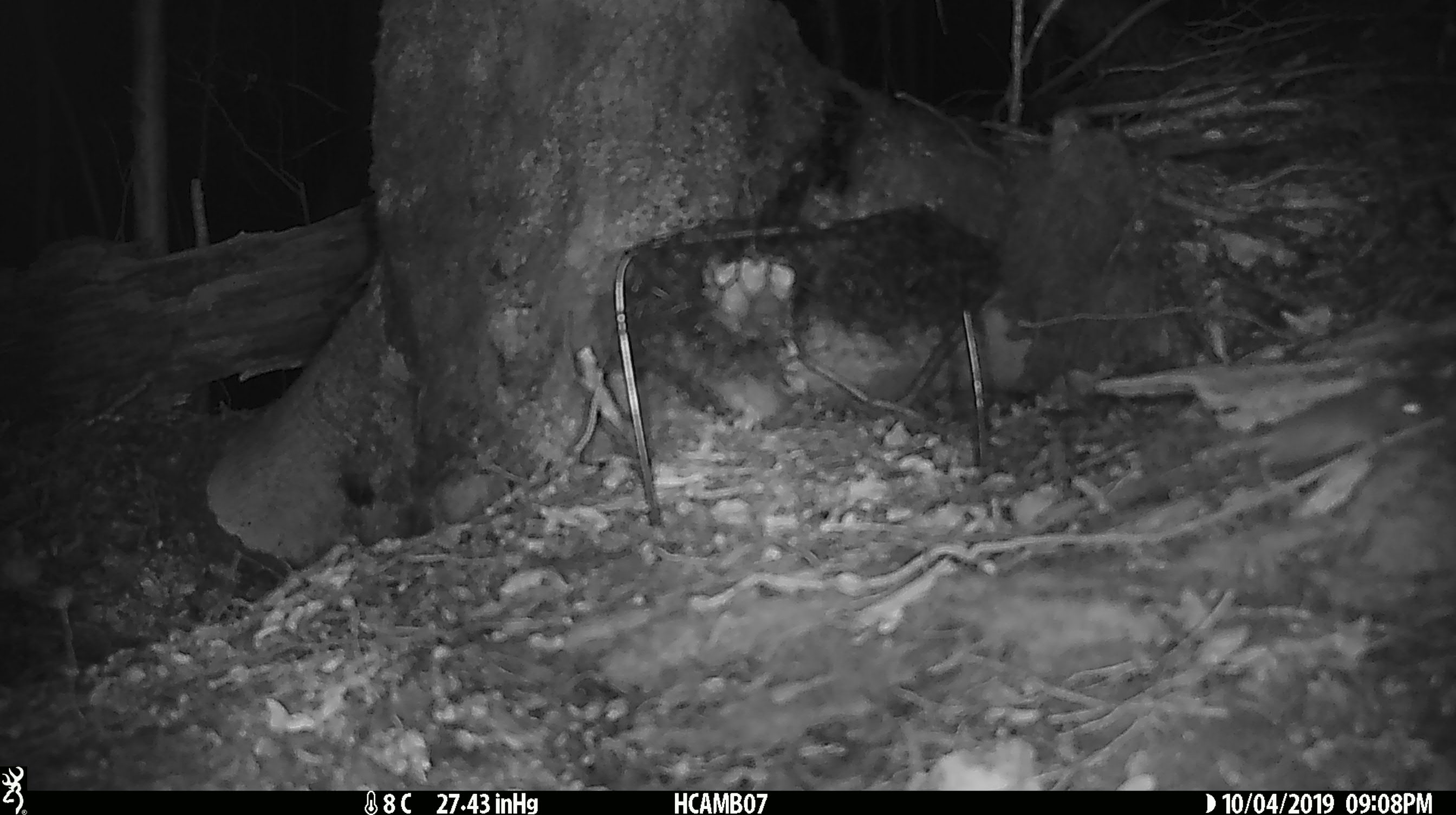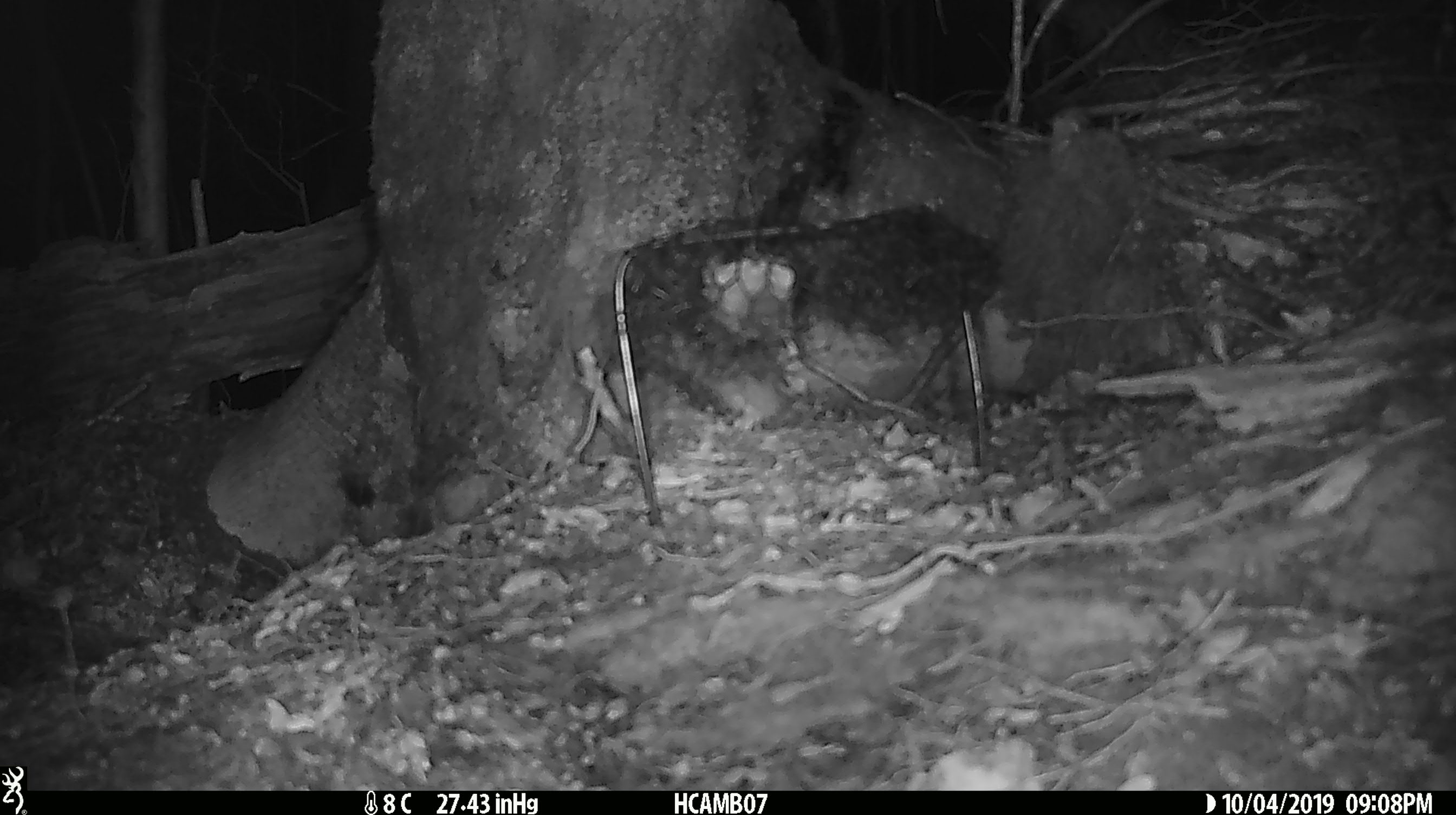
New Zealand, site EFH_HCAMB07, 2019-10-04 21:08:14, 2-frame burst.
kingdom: Animalia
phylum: Chordata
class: Mammalia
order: Rodentia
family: Muridae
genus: Mus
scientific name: Mus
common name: mouse